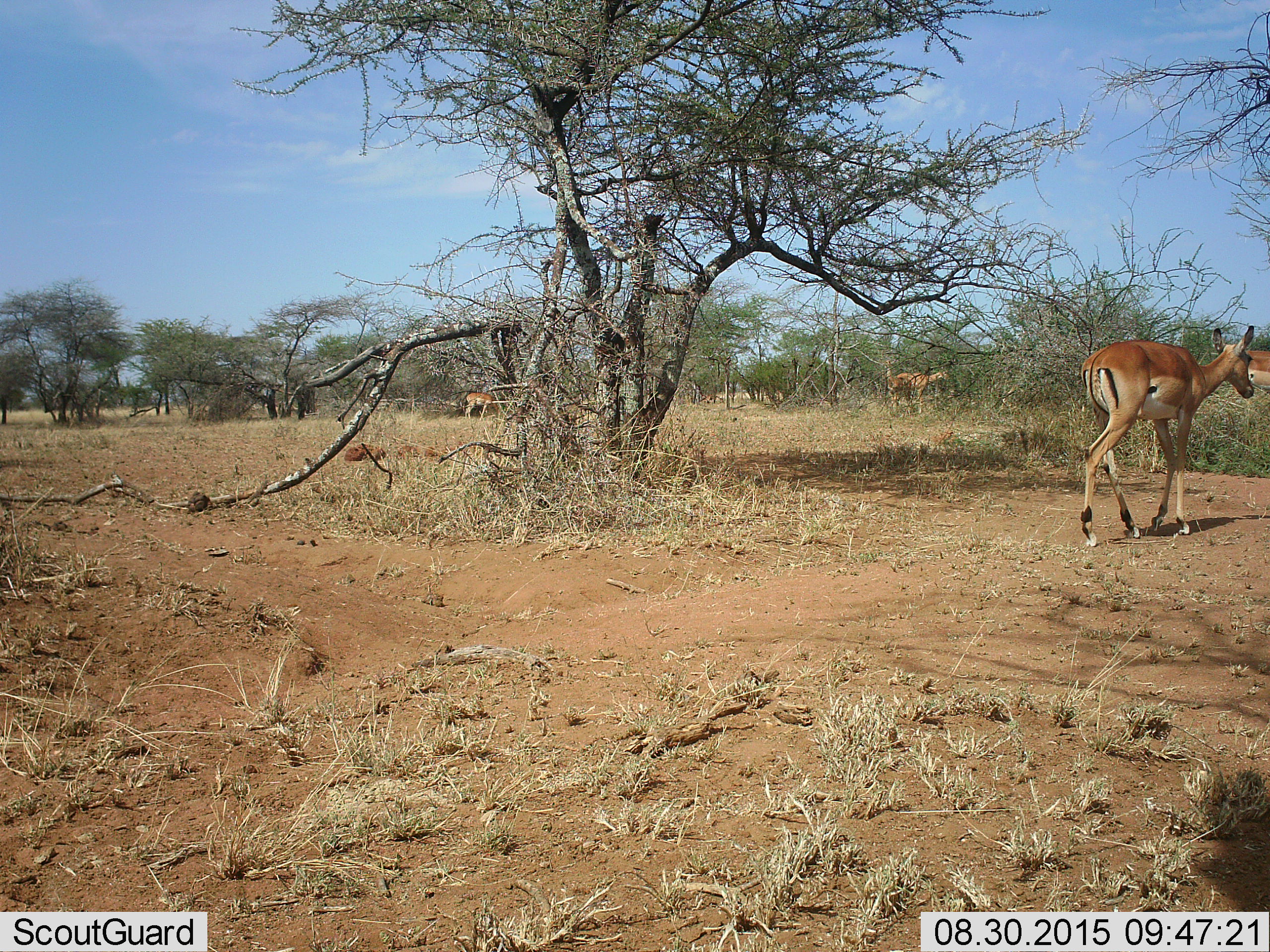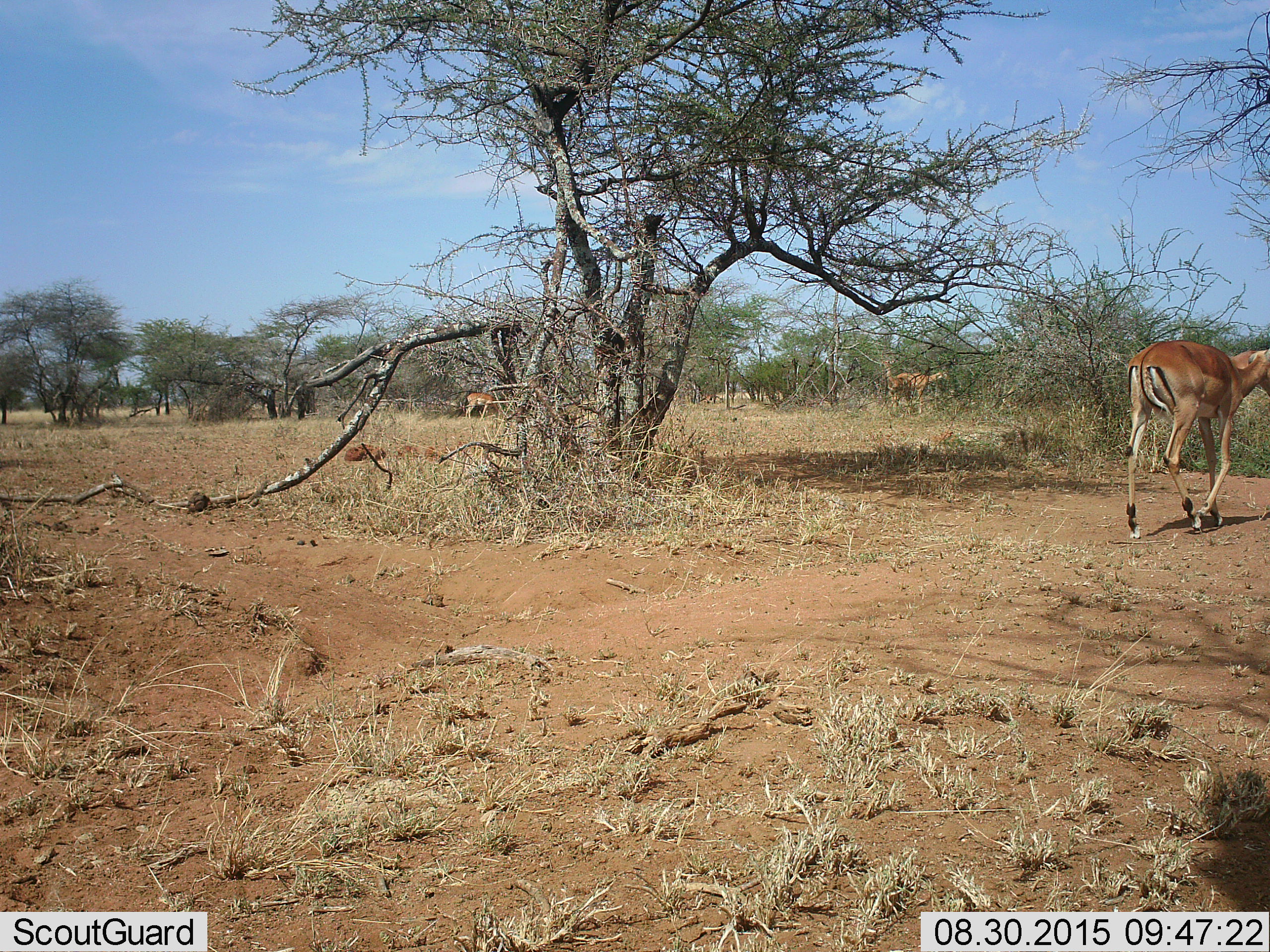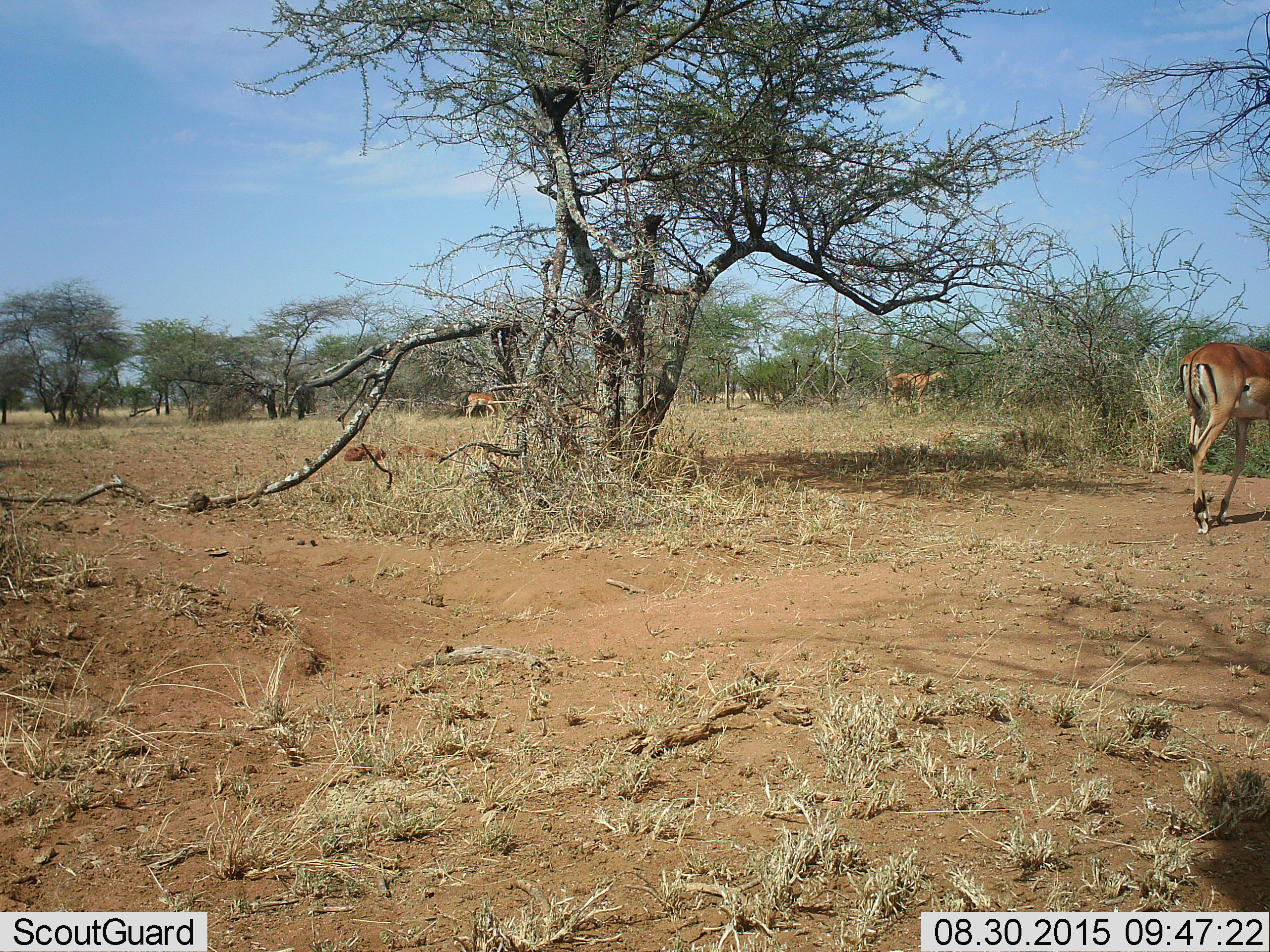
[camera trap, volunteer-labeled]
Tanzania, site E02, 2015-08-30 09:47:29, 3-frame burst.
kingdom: Animalia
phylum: Chordata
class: Mammalia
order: Artiodactyla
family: Bovidae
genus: Aepyceros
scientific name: Aepyceros melampus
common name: impala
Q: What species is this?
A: Impala (Aepyceros melampus).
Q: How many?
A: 5.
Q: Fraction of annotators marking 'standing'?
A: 57%.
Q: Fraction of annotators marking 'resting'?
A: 0%.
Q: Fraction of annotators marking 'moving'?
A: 100%.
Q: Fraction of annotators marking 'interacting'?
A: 0%.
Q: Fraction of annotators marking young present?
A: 0%.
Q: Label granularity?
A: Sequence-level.